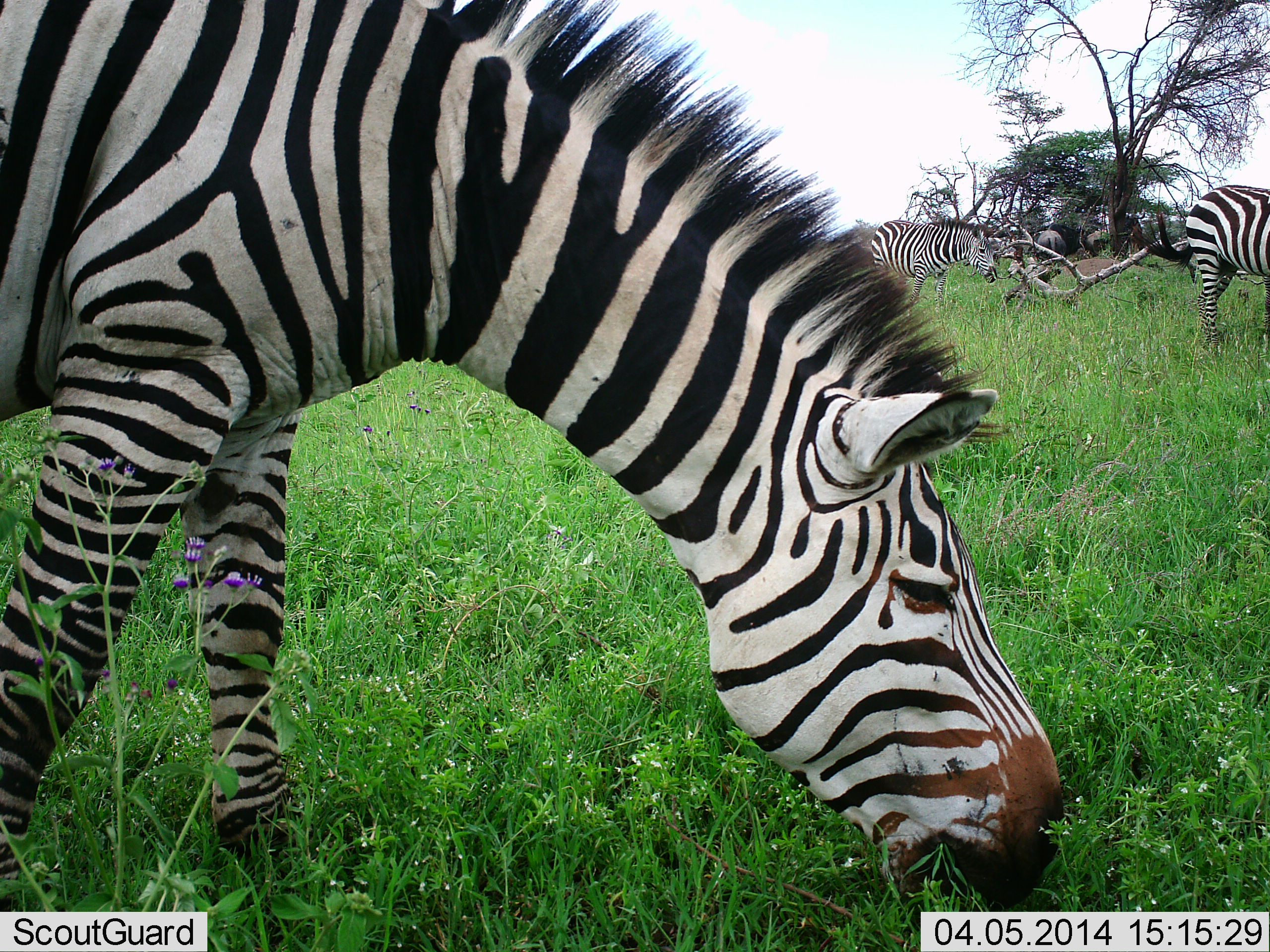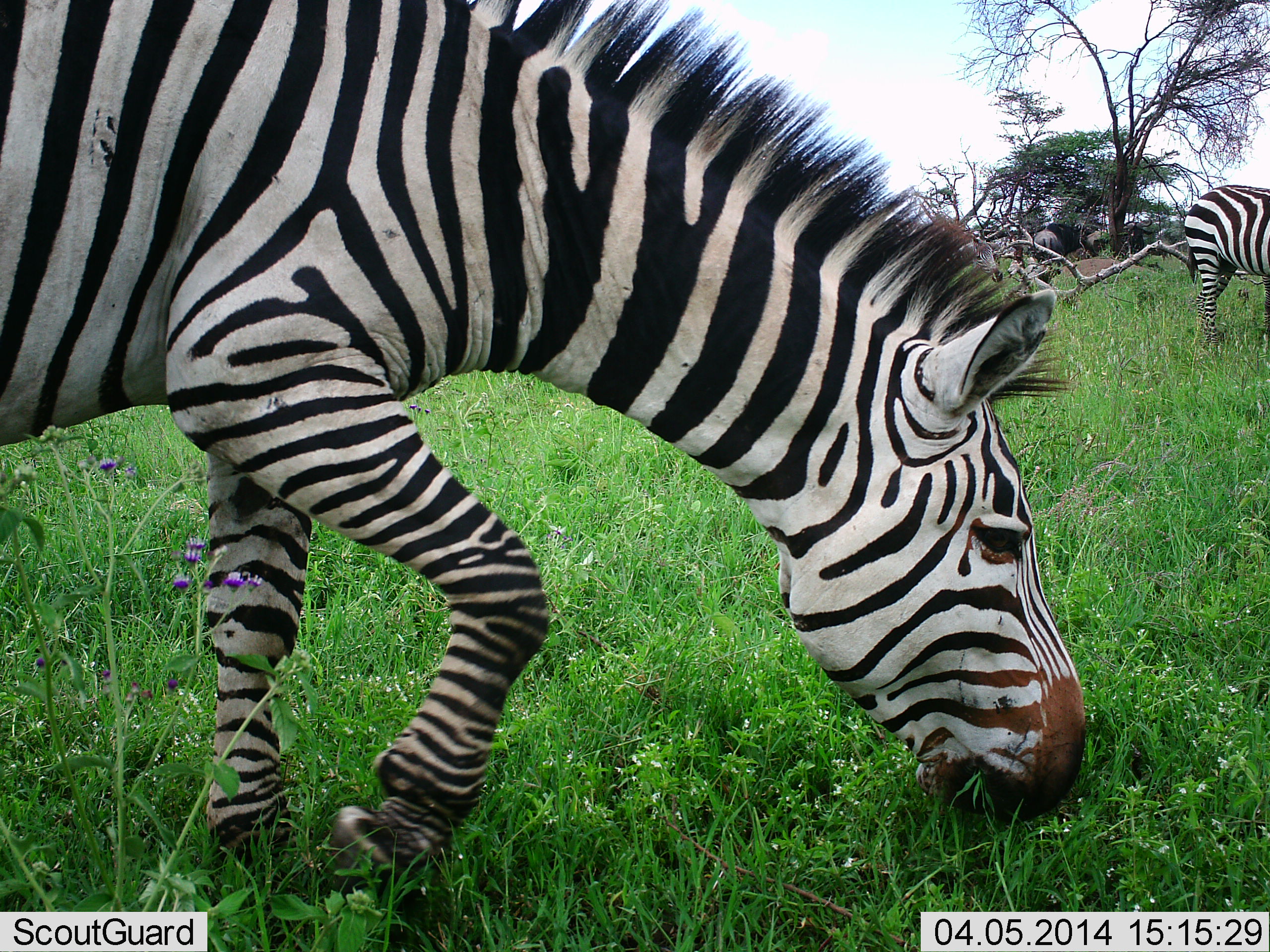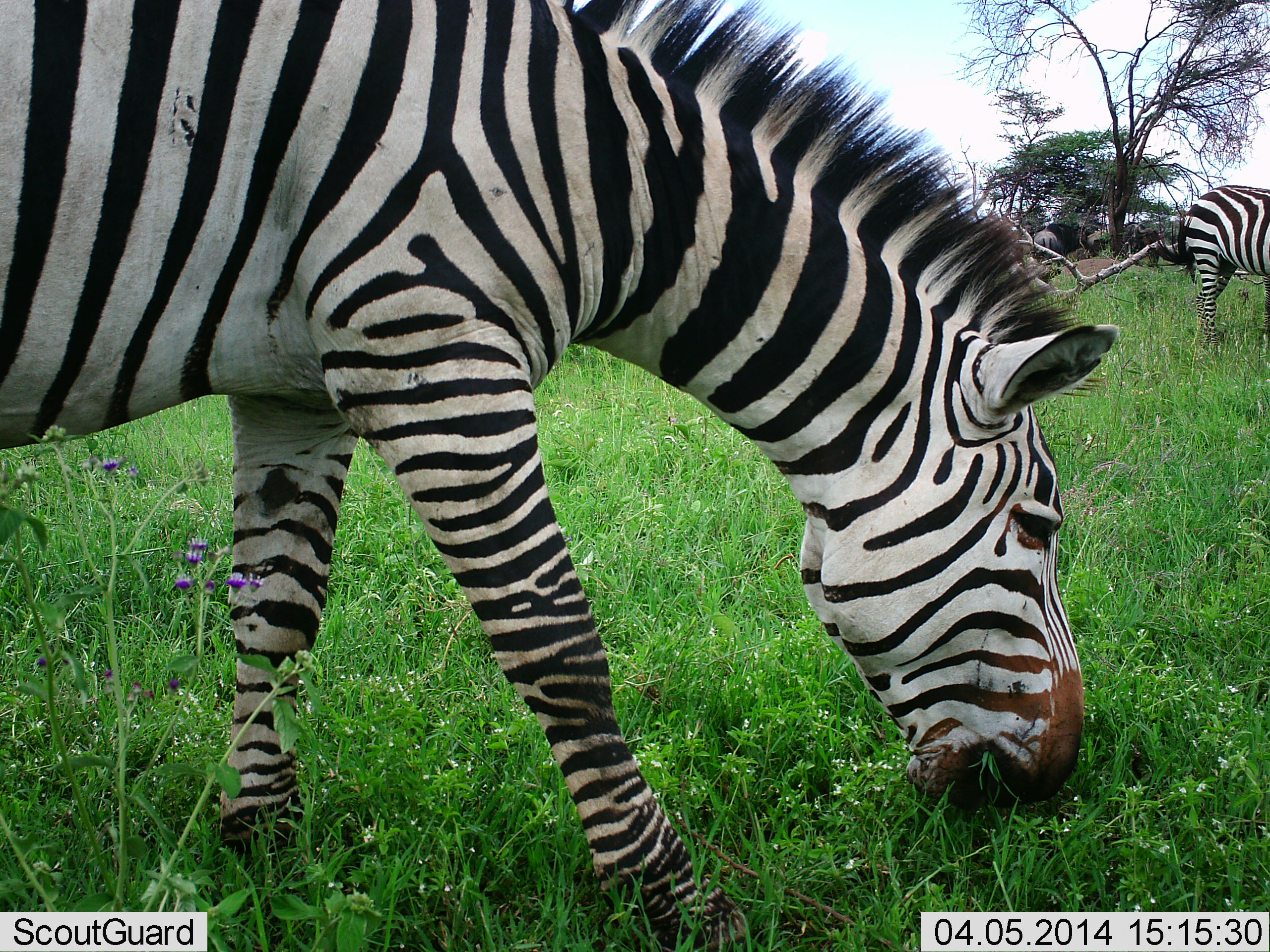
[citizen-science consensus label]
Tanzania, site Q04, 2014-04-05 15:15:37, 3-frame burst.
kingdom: Animalia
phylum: Chordata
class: Mammalia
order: Perissodactyla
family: Equidae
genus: Equus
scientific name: Equus quagga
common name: plains zebra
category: zebra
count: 3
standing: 36%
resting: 0%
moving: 64%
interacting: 0%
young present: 0%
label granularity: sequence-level